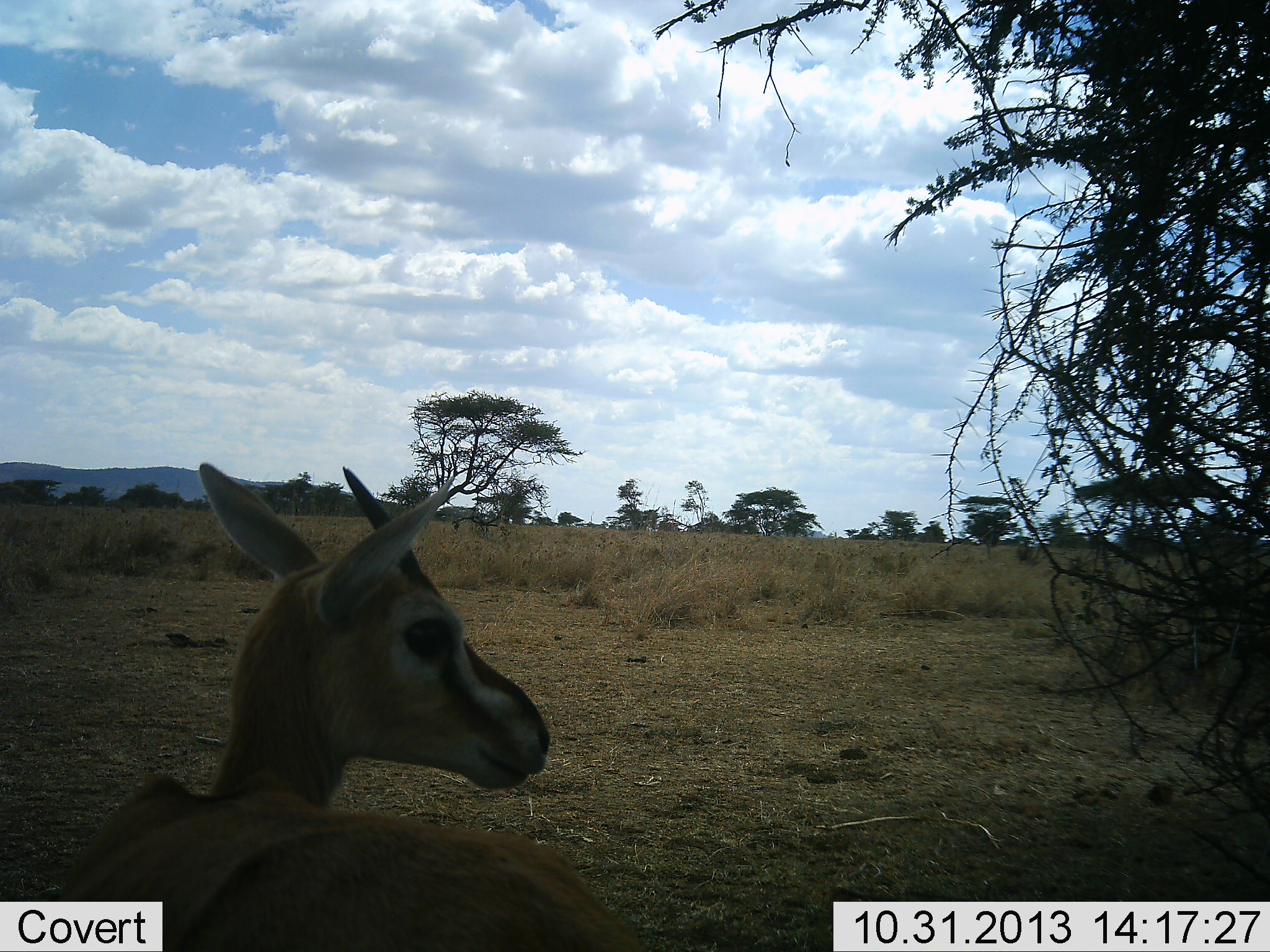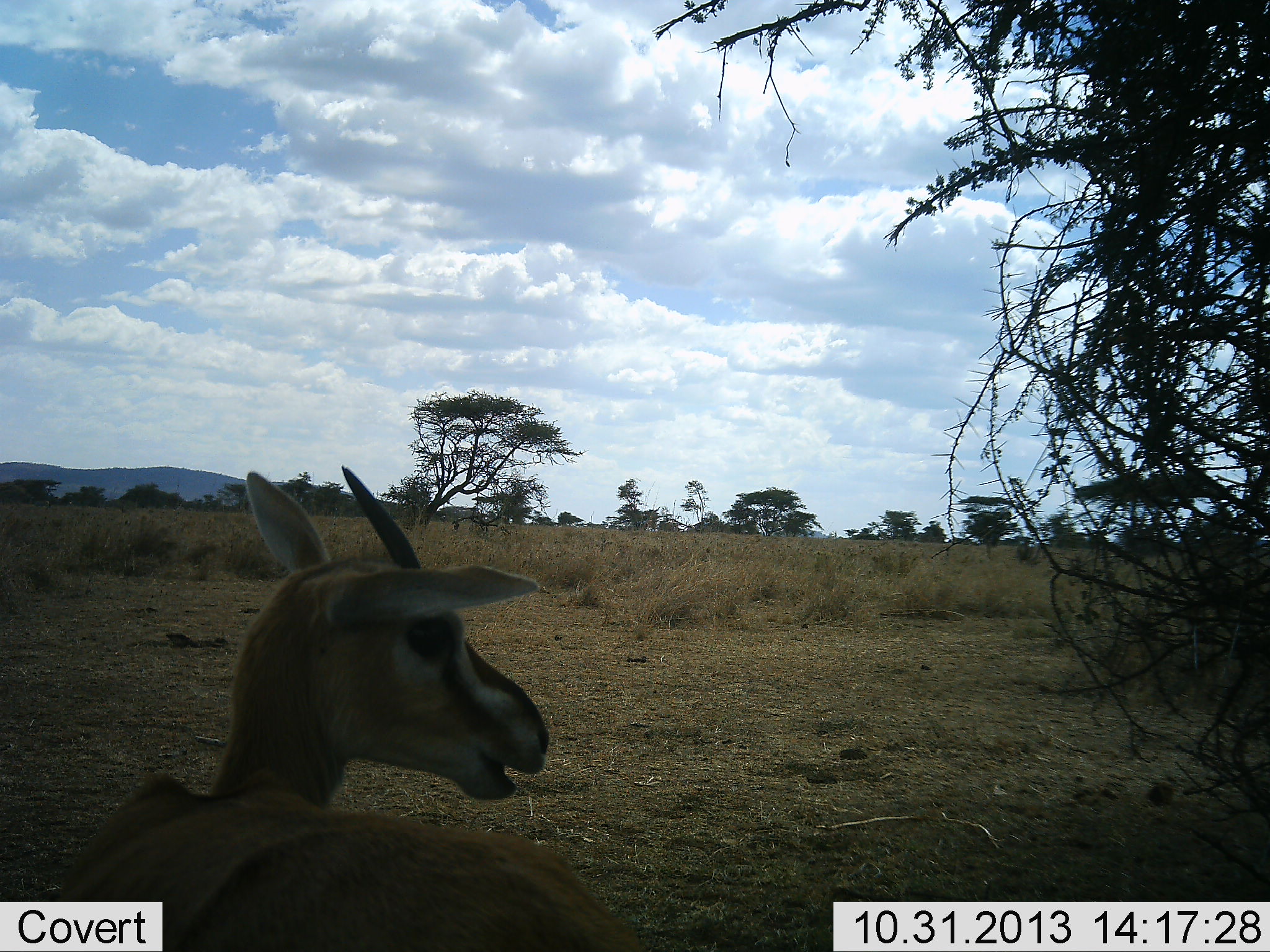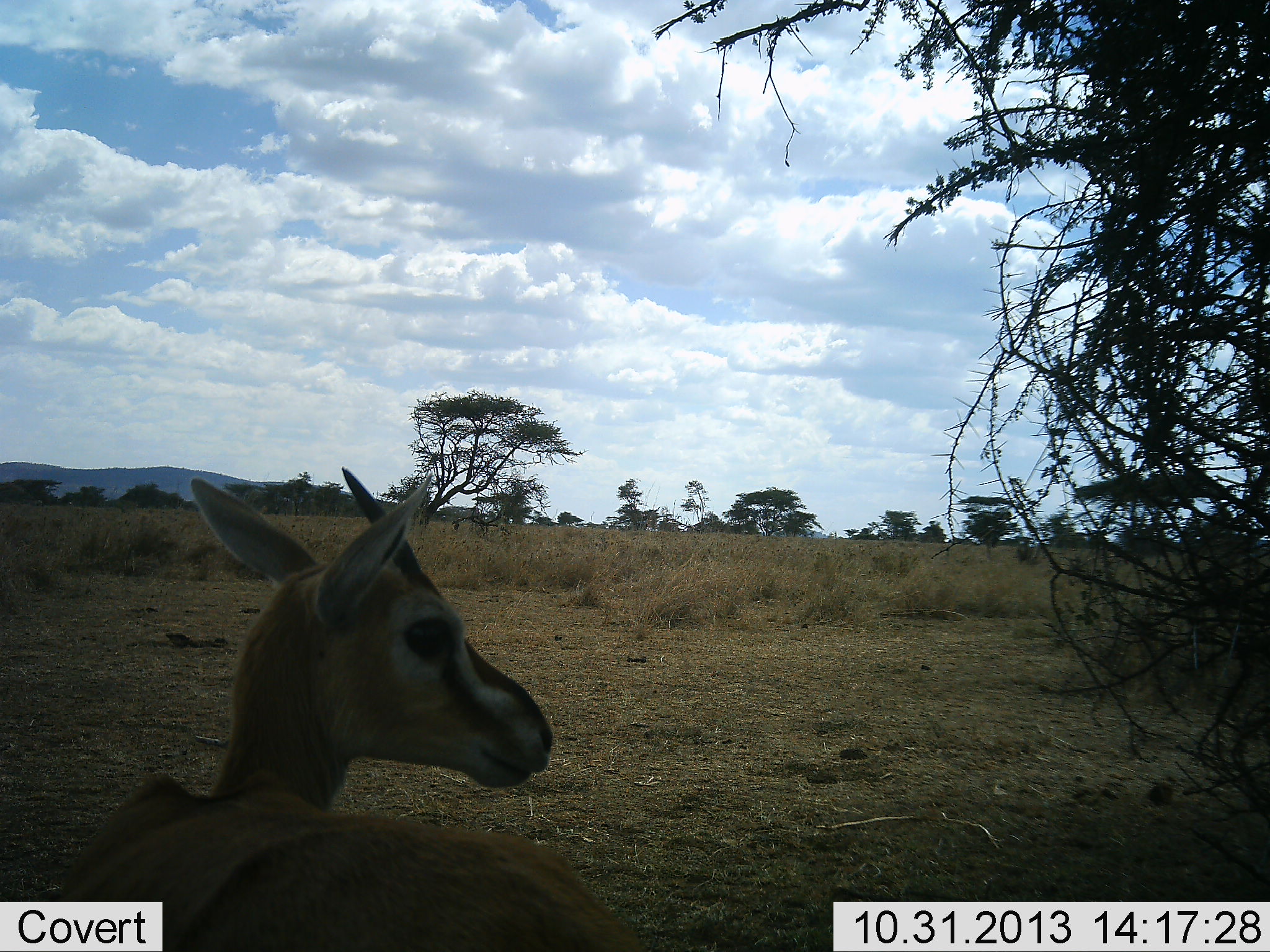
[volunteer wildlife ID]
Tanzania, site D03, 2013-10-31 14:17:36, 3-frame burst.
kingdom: Animalia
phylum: Chordata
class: Mammalia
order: Artiodactyla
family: Bovidae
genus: Eudorcas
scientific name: Eudorcas thomsonii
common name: thomson's gazelle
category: gazellethomsons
Gazellethomsons (thomson's gazelle) (Eudorcas thomsonii), count 1. Behavior (volunteer vote fractions): standing 71%, resting 16%, moving 0%, interacting 0%. Young present (vote fraction): 0%. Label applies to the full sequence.